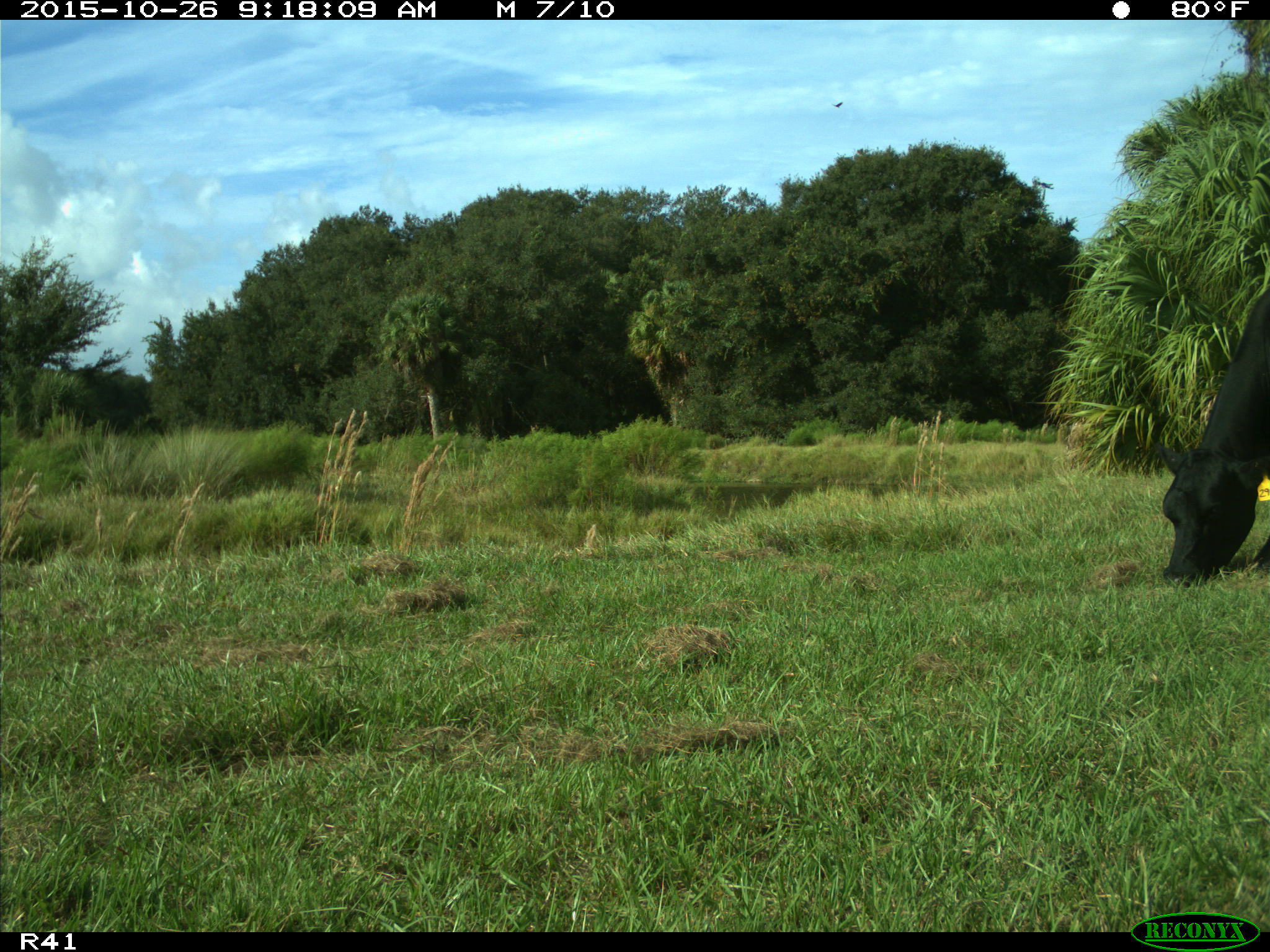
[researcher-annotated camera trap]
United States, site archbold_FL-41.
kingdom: Animalia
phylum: Chordata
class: Mammalia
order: Artiodactyla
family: Bovidae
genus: Bos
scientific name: Bos taurus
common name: domestic cow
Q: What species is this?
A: Bos taurus (domestic cow).